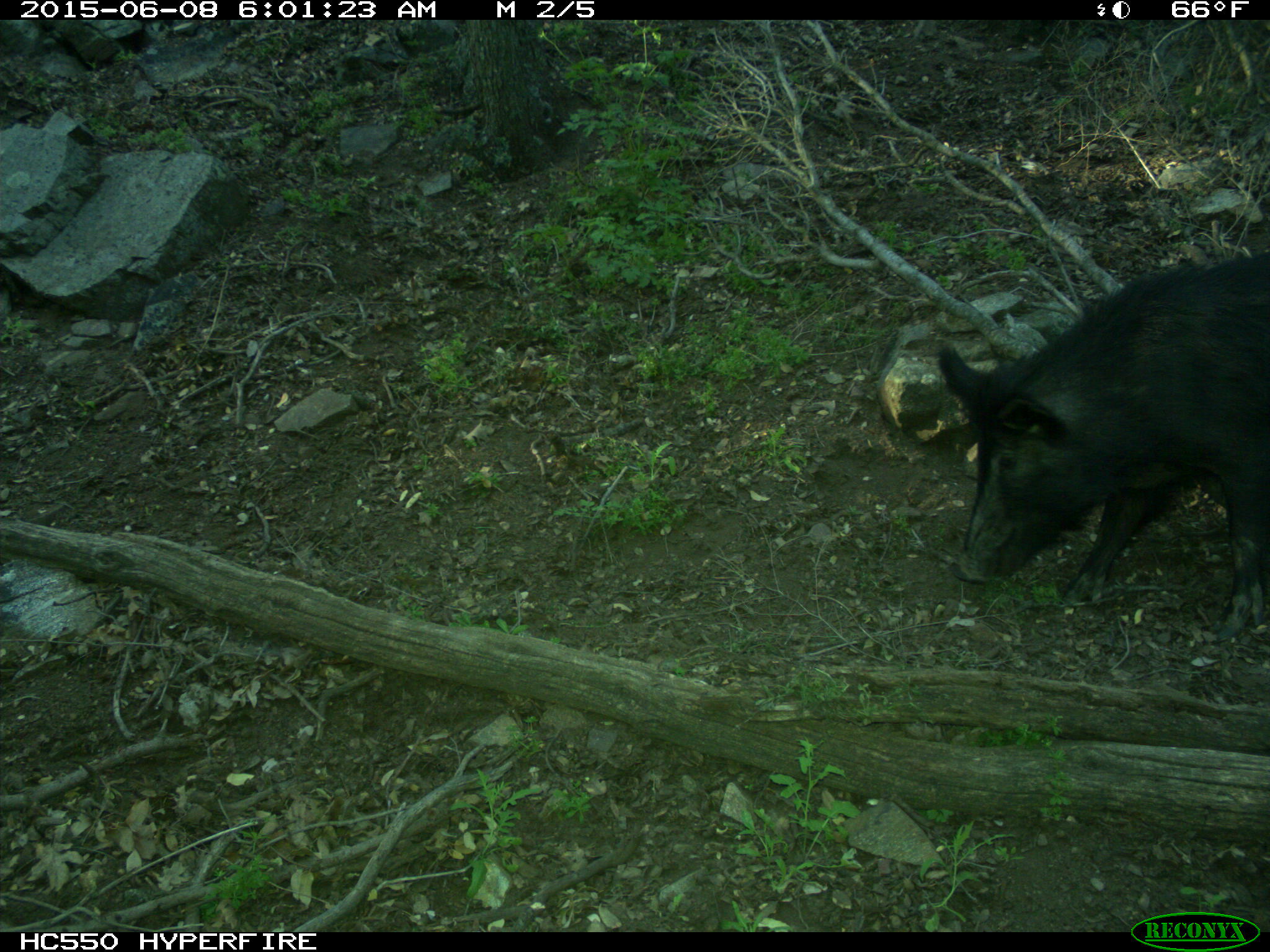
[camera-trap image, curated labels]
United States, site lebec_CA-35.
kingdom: Animalia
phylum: Chordata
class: Mammalia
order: Artiodactyla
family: Suidae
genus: Sus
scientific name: Sus scrofa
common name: wild boar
Sus scrofa (wild boar).